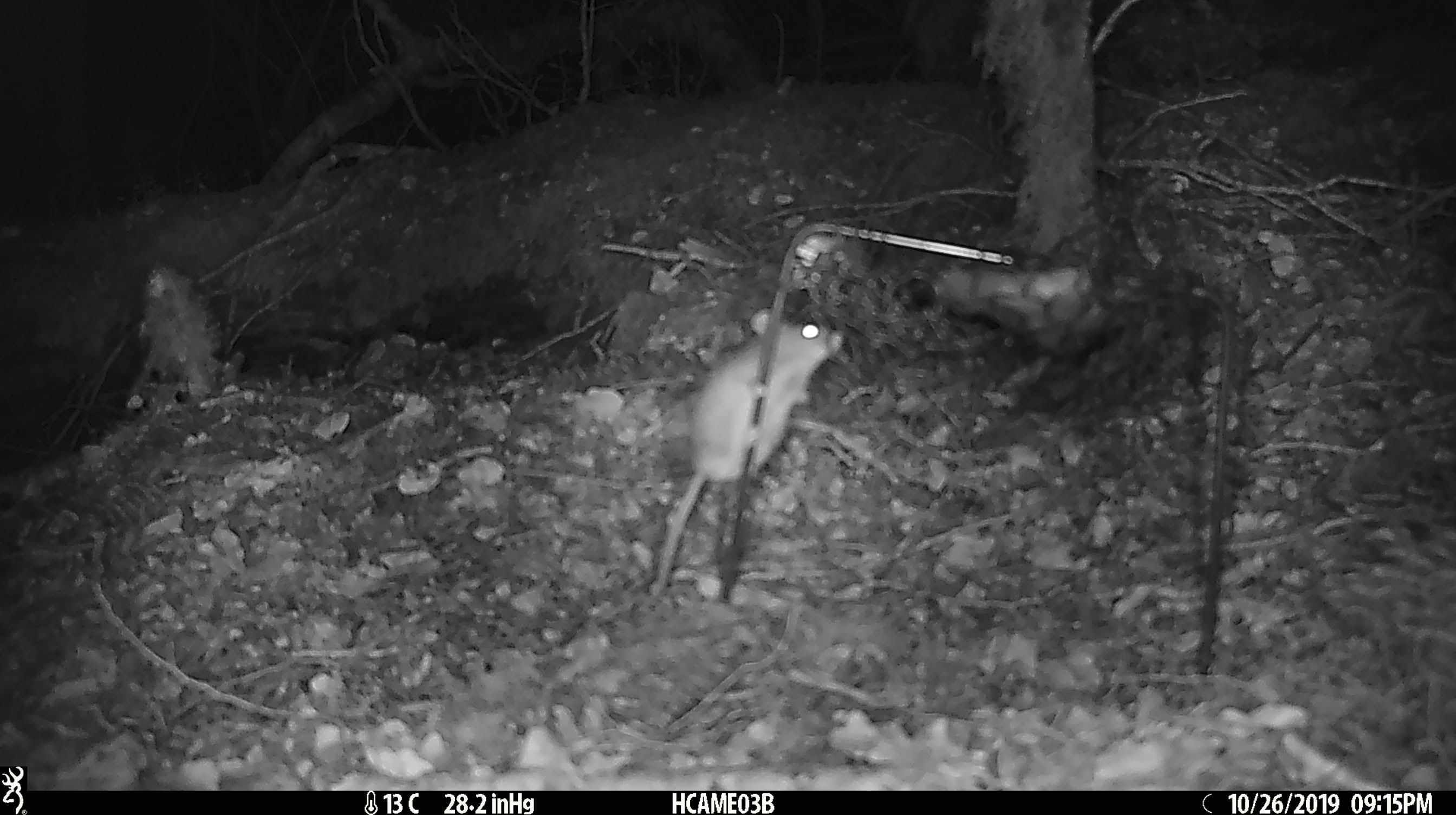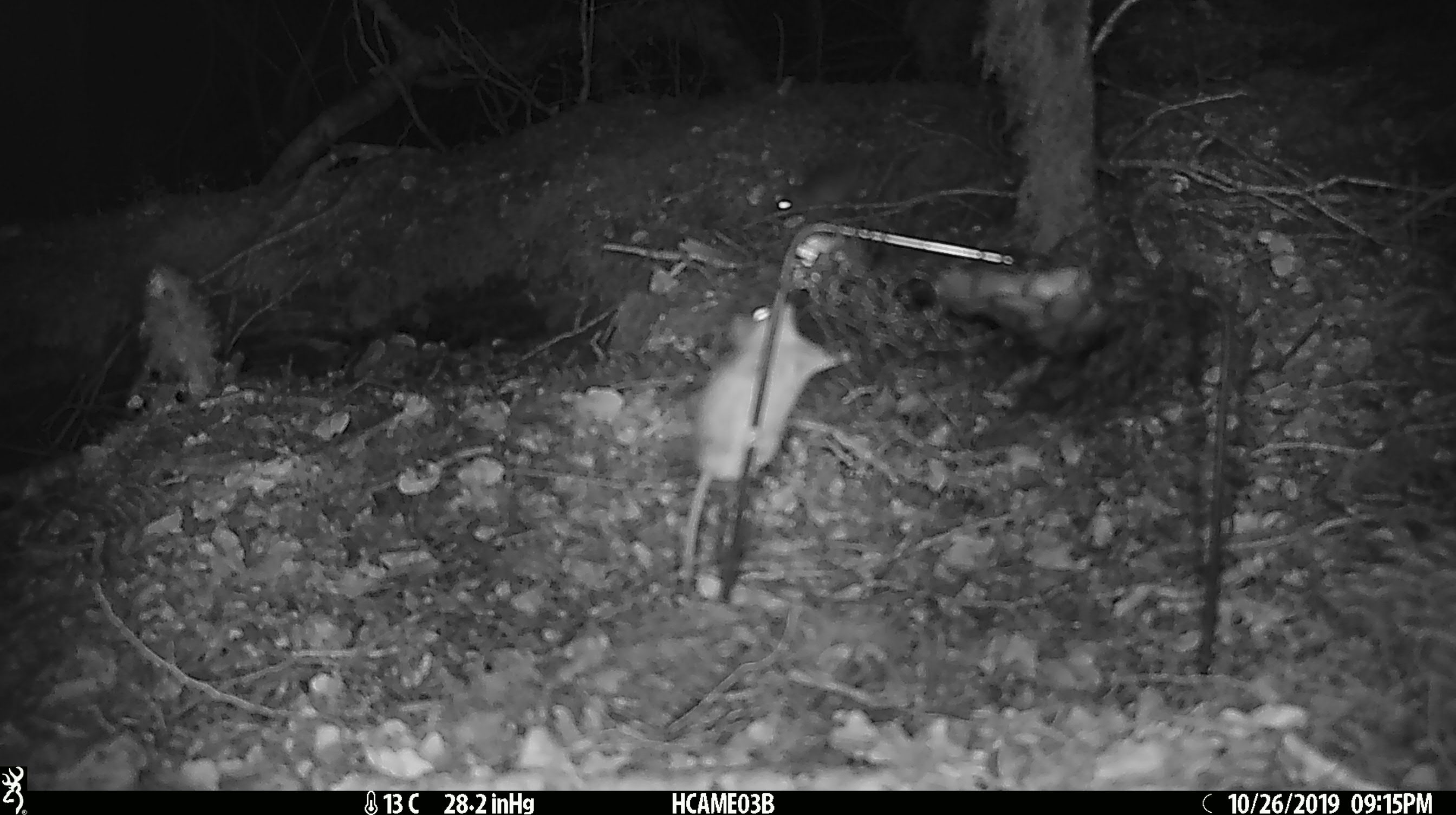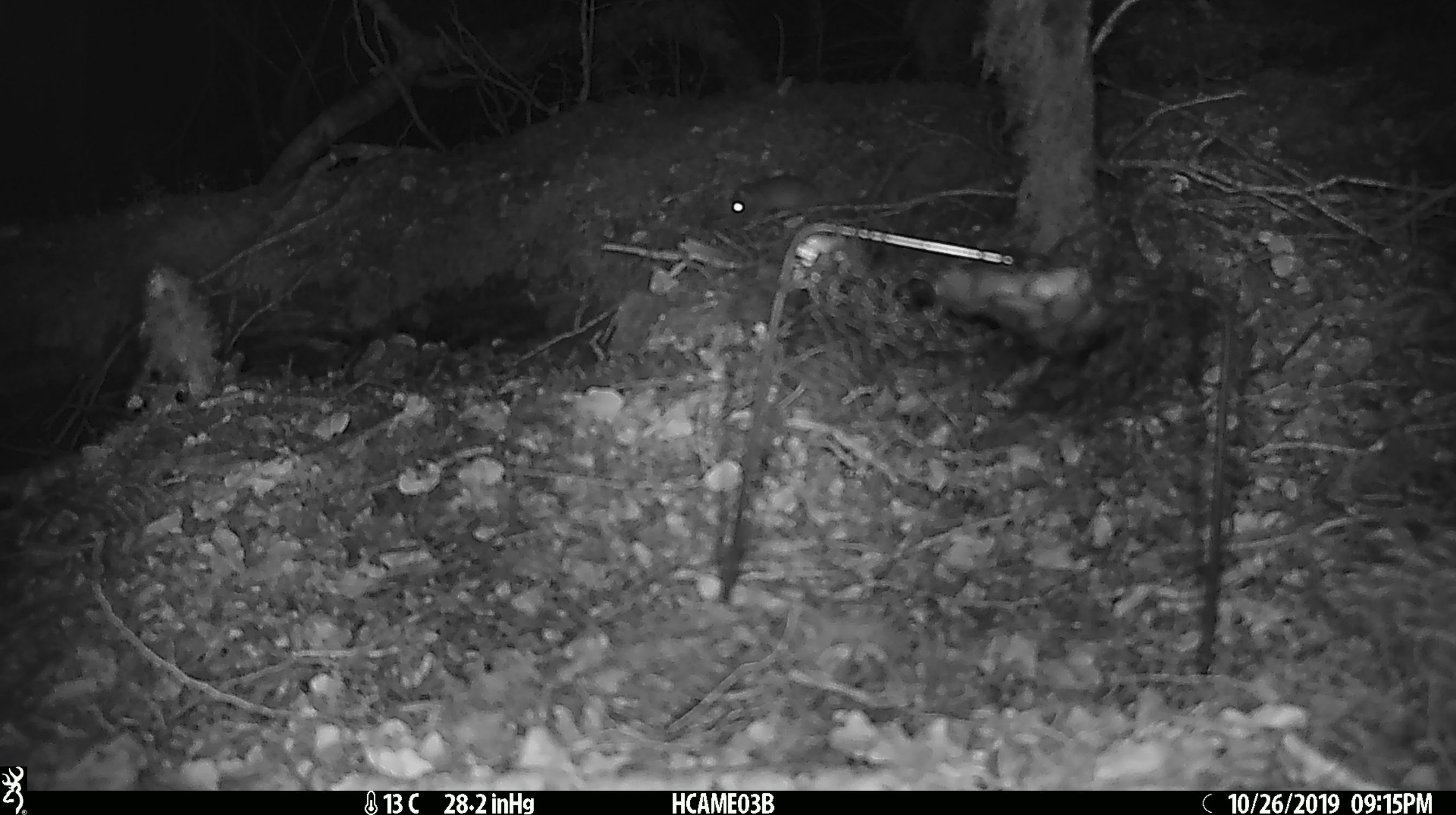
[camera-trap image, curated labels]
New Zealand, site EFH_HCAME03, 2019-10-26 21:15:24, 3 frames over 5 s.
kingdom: Animalia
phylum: Chordata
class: Mammalia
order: Rodentia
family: Muridae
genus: Mus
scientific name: Mus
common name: mouse